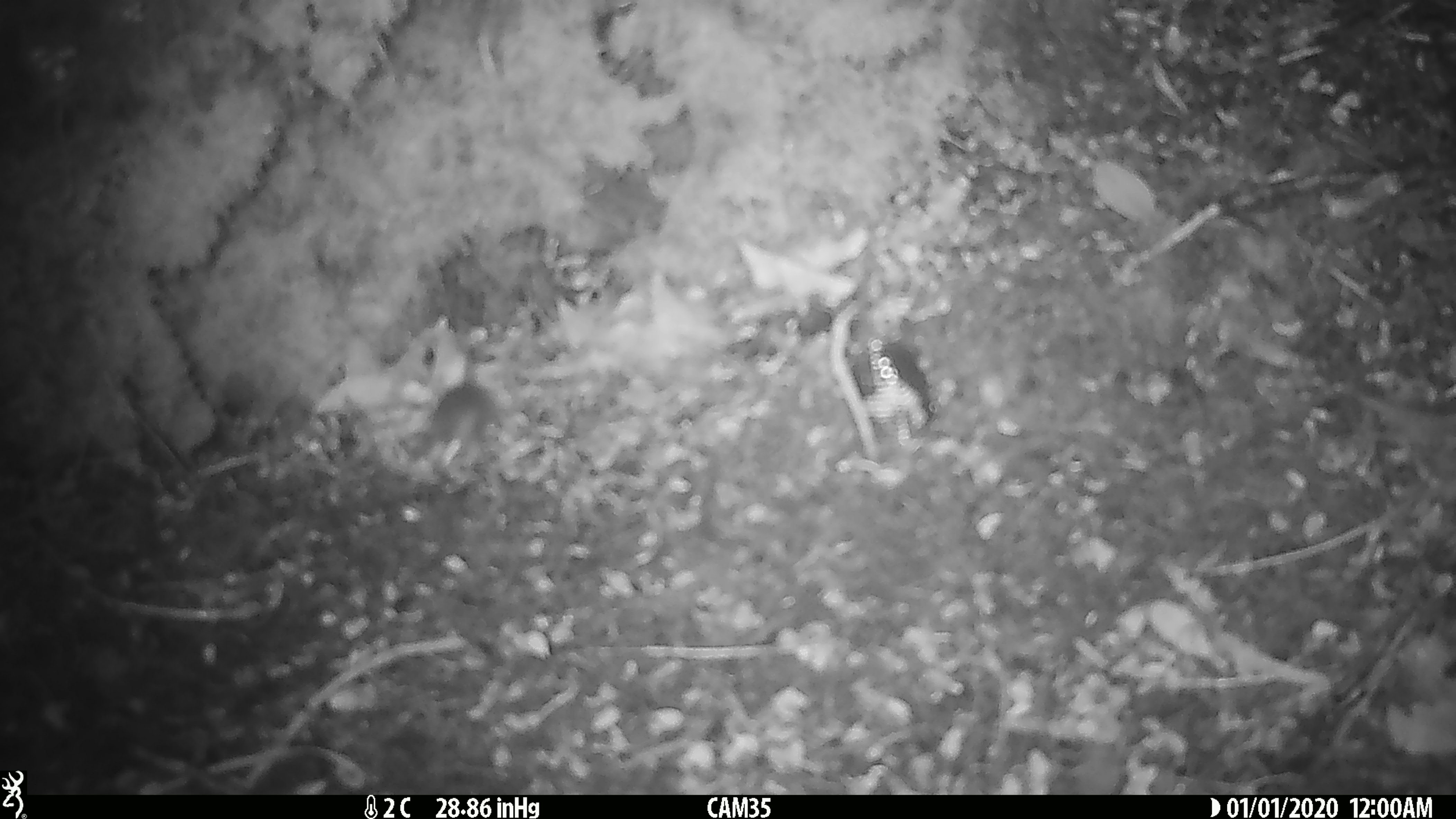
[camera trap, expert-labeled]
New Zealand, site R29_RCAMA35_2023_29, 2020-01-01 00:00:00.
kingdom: Animalia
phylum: Chordata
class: Mammalia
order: Rodentia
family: Muridae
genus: Mus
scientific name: Mus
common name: mouse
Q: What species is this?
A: Mouse (Mus).